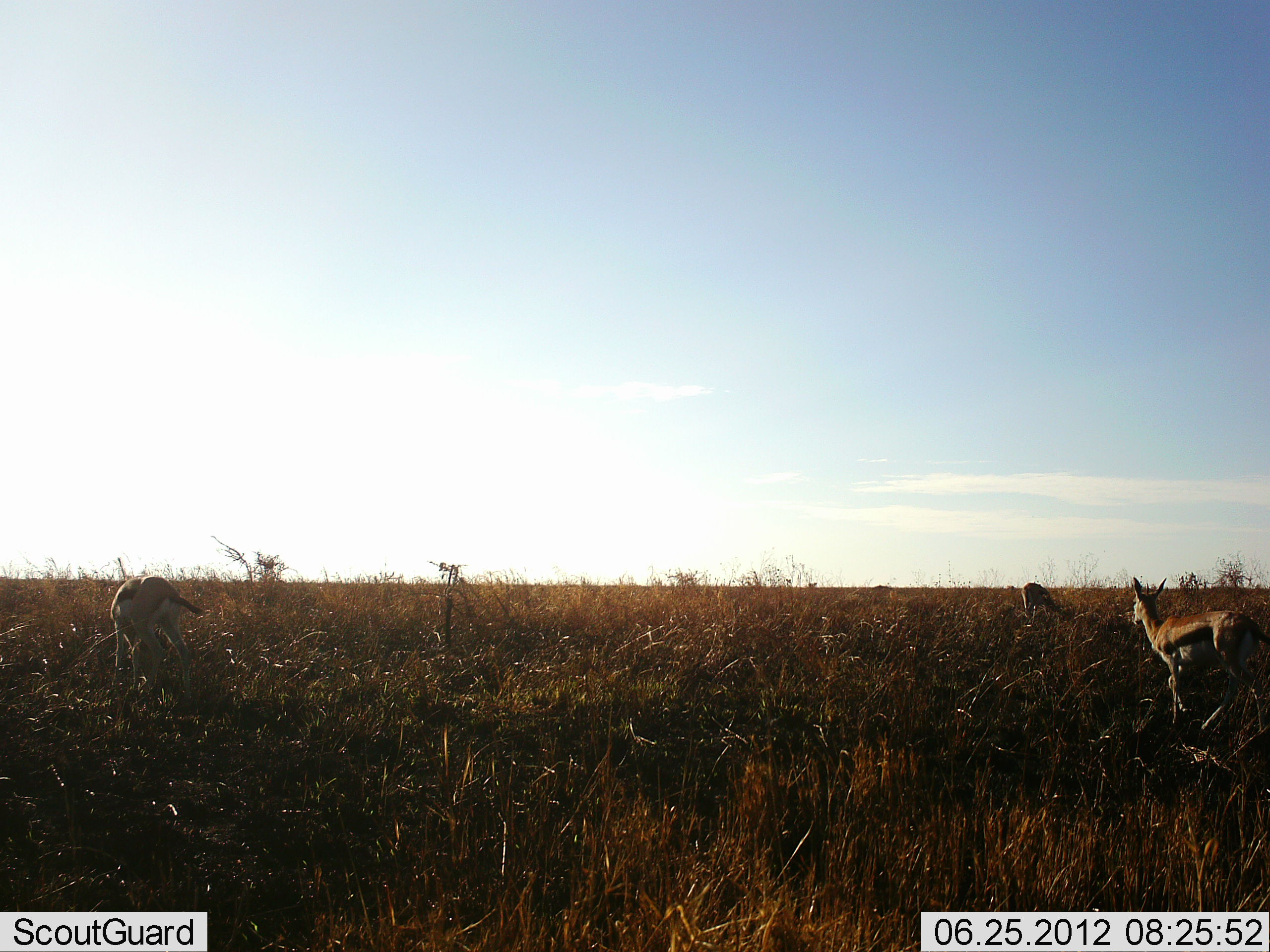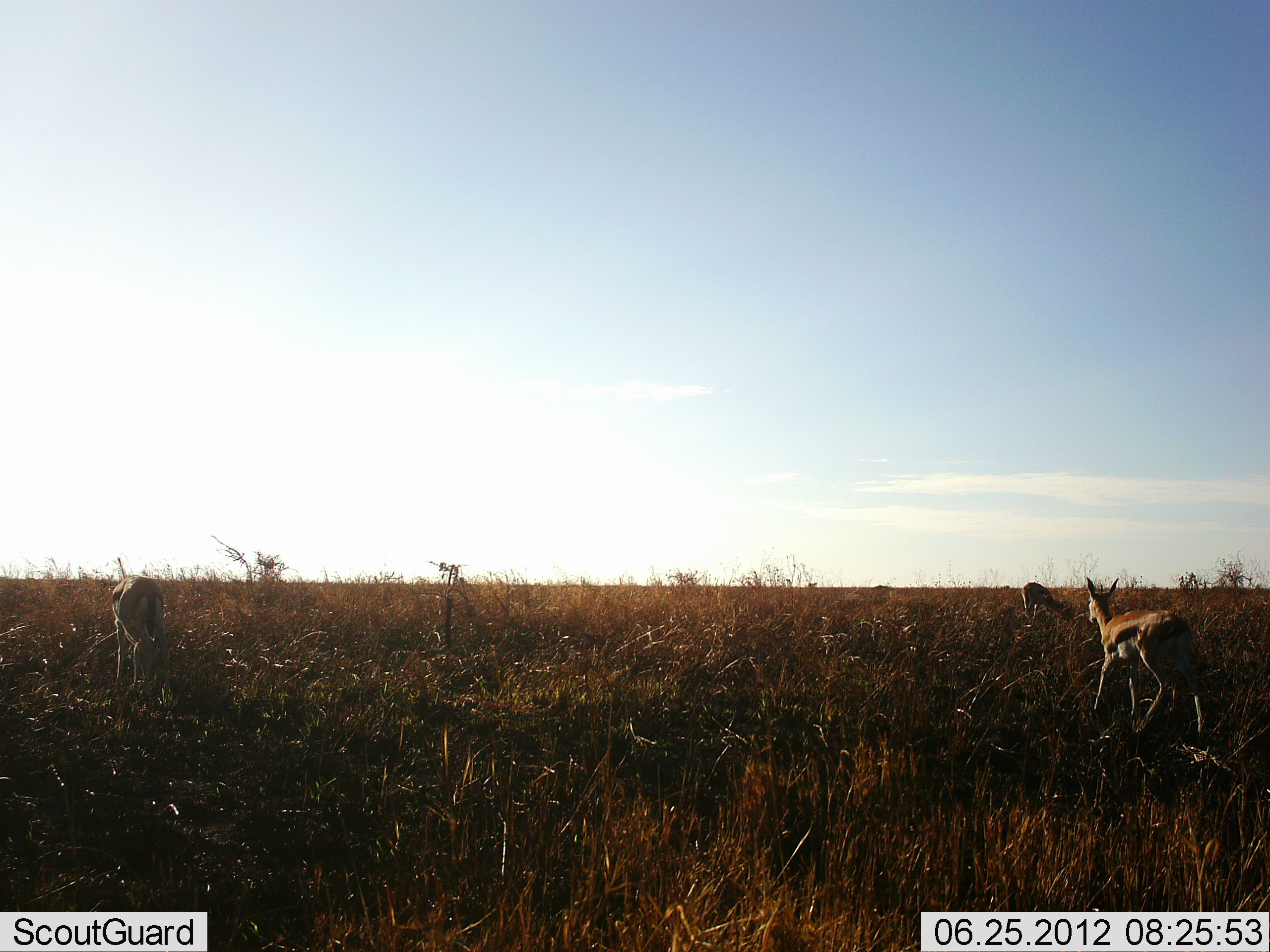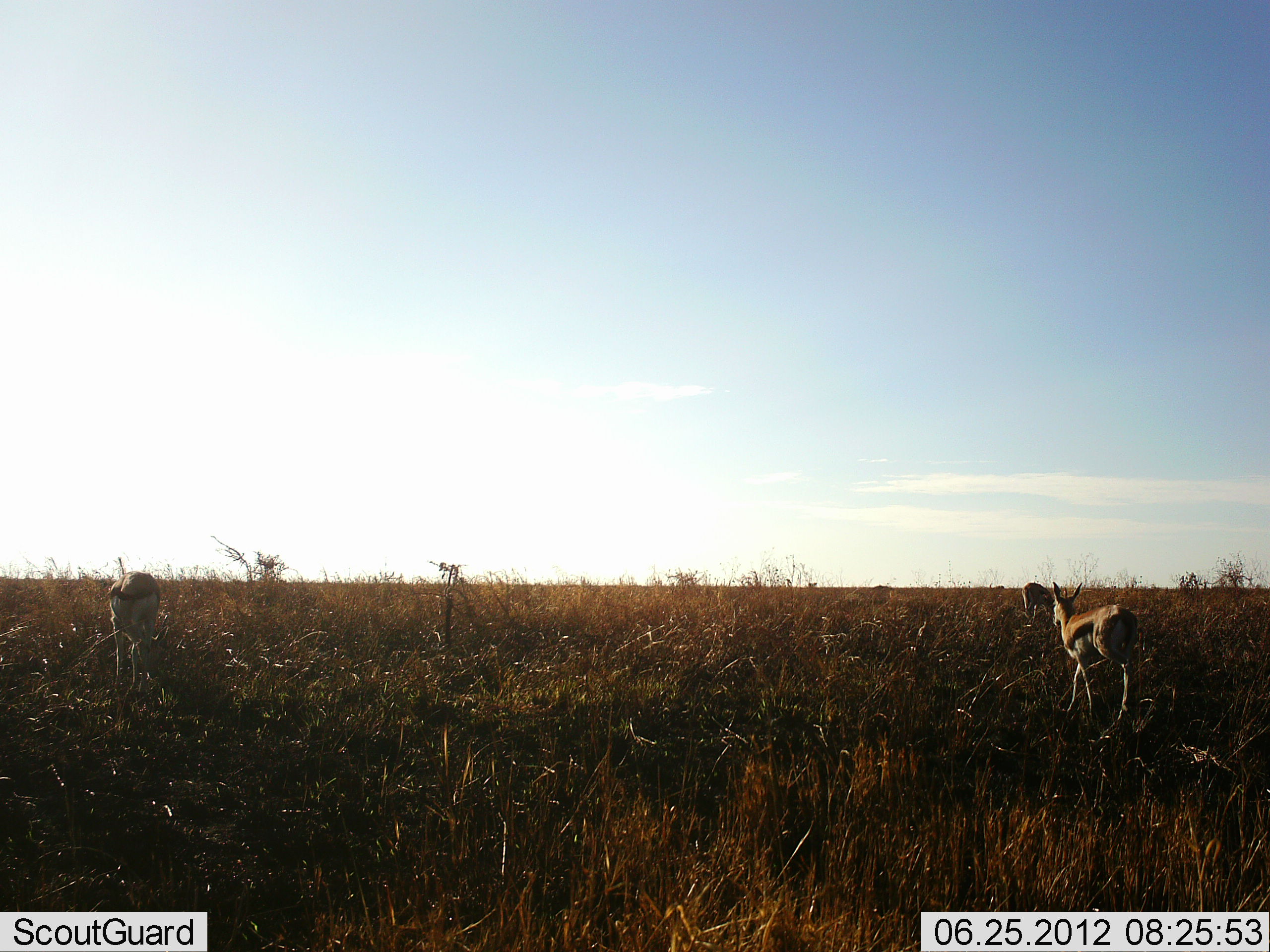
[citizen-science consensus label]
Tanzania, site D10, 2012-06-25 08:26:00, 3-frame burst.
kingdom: Animalia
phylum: Chordata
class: Mammalia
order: Artiodactyla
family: Bovidae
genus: Eudorcas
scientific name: Eudorcas thomsonii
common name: thomson's gazelle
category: gazellethomsons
Gazellethomsons (thomson's gazelle) (Eudorcas thomsonii), count 3. Behavior (volunteer vote fractions): standing 40%, resting 0%, moving 90%, interacting 10%. Young present (vote fraction): 10%. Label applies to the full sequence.